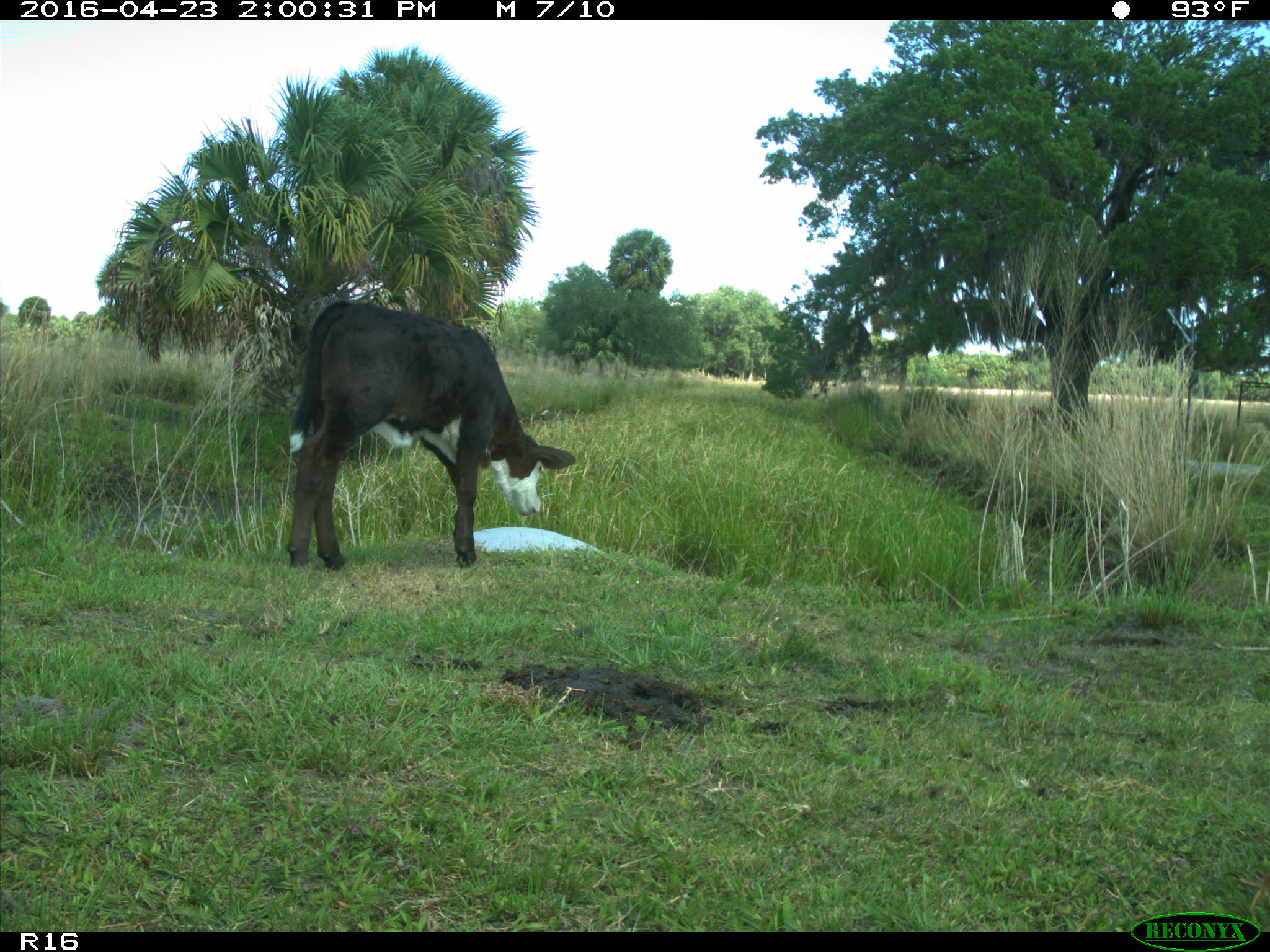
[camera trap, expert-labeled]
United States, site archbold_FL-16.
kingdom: Animalia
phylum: Chordata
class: Mammalia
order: Artiodactyla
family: Bovidae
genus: Bos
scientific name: Bos taurus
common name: domestic cow